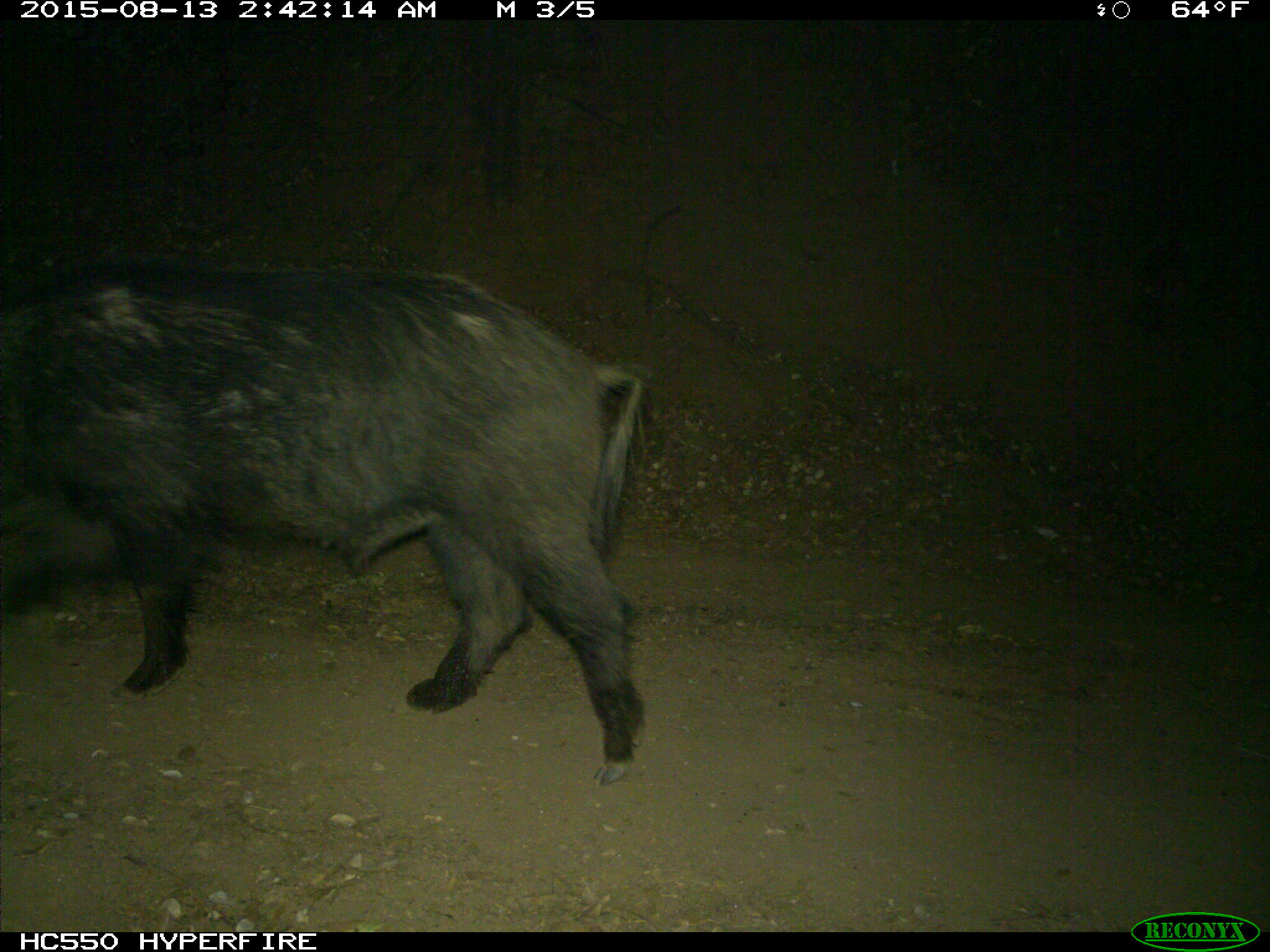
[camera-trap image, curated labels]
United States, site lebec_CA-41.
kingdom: Animalia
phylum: Chordata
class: Mammalia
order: Artiodactyla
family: Suidae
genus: Sus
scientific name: Sus scrofa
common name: wild boar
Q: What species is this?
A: Sus scrofa (wild boar).